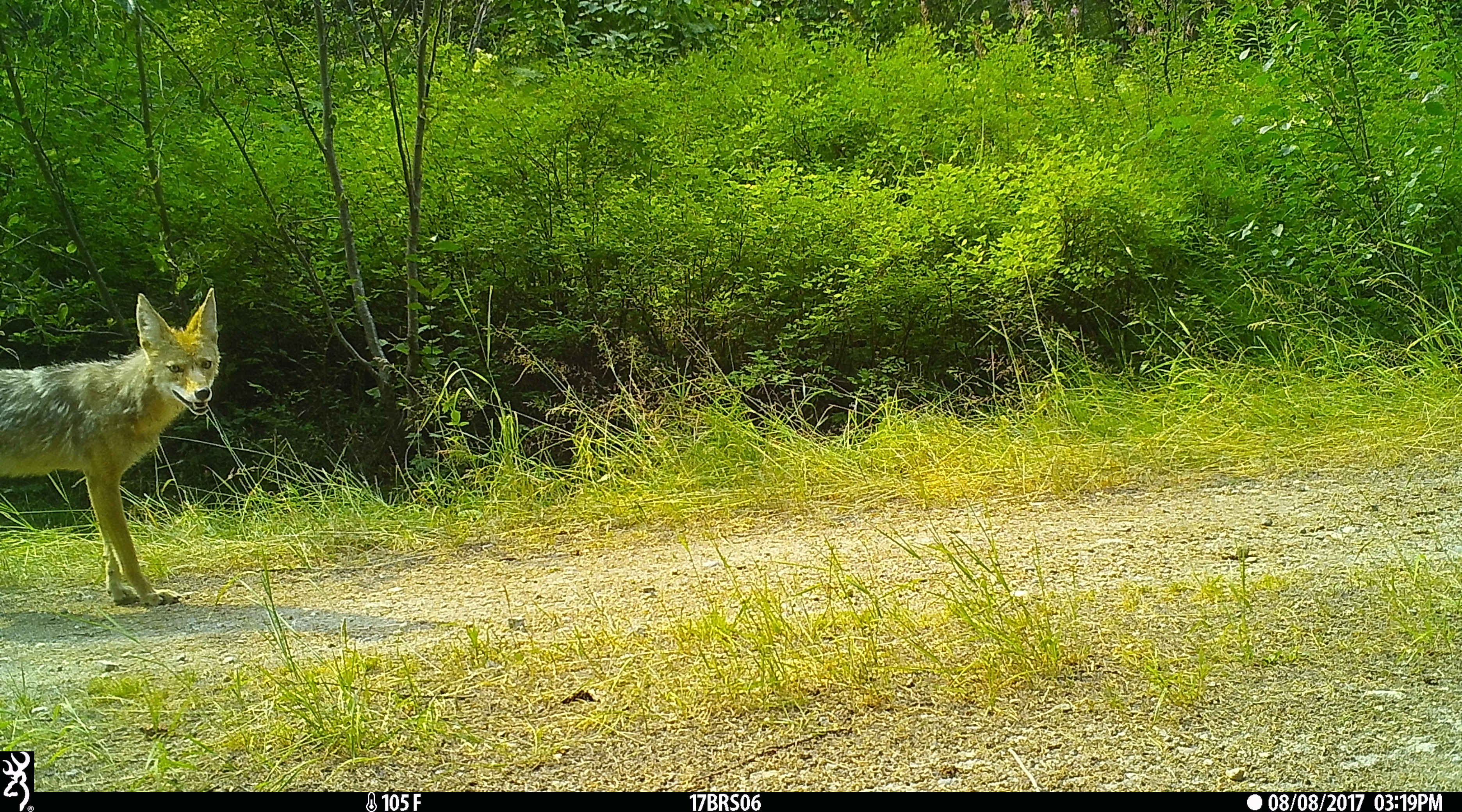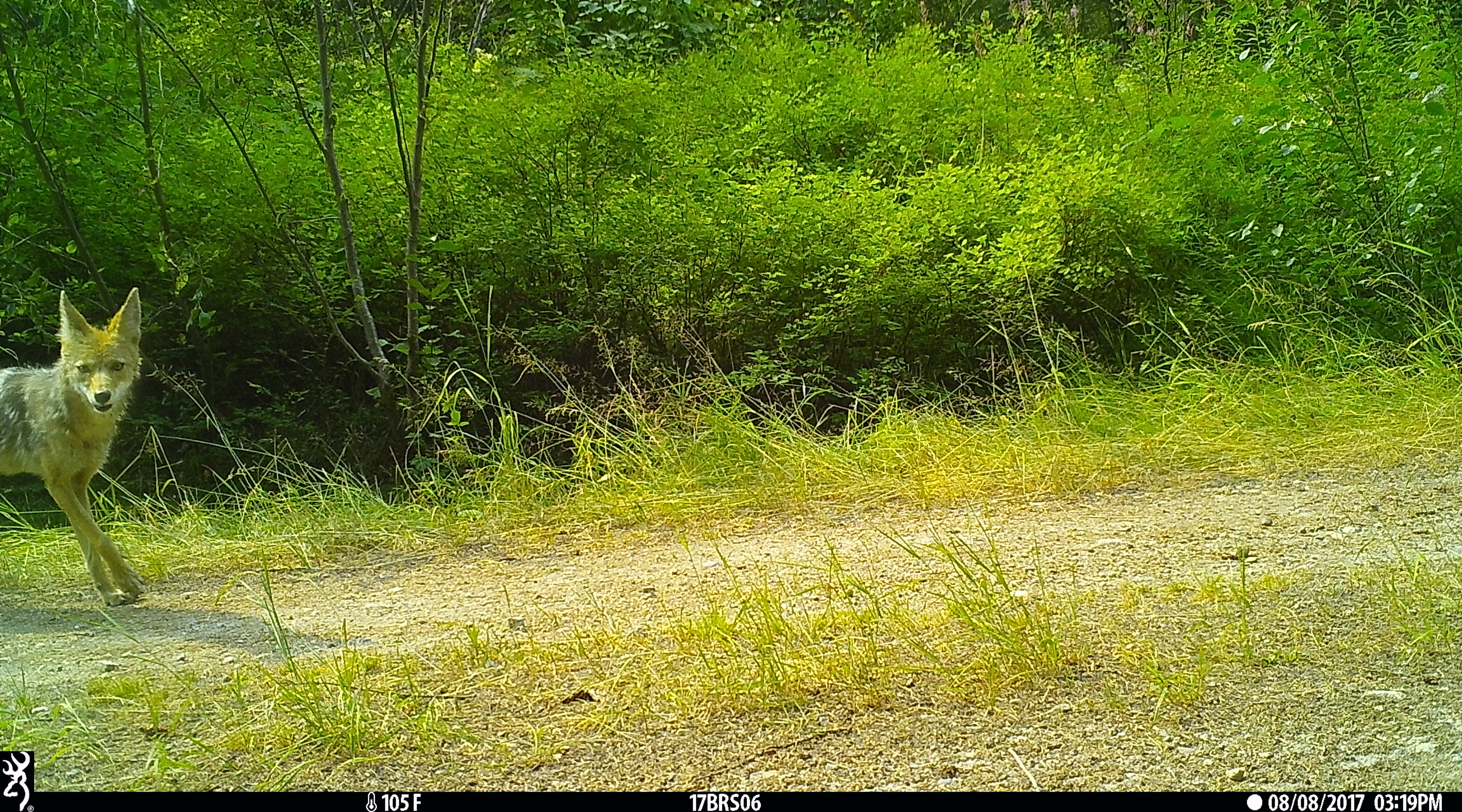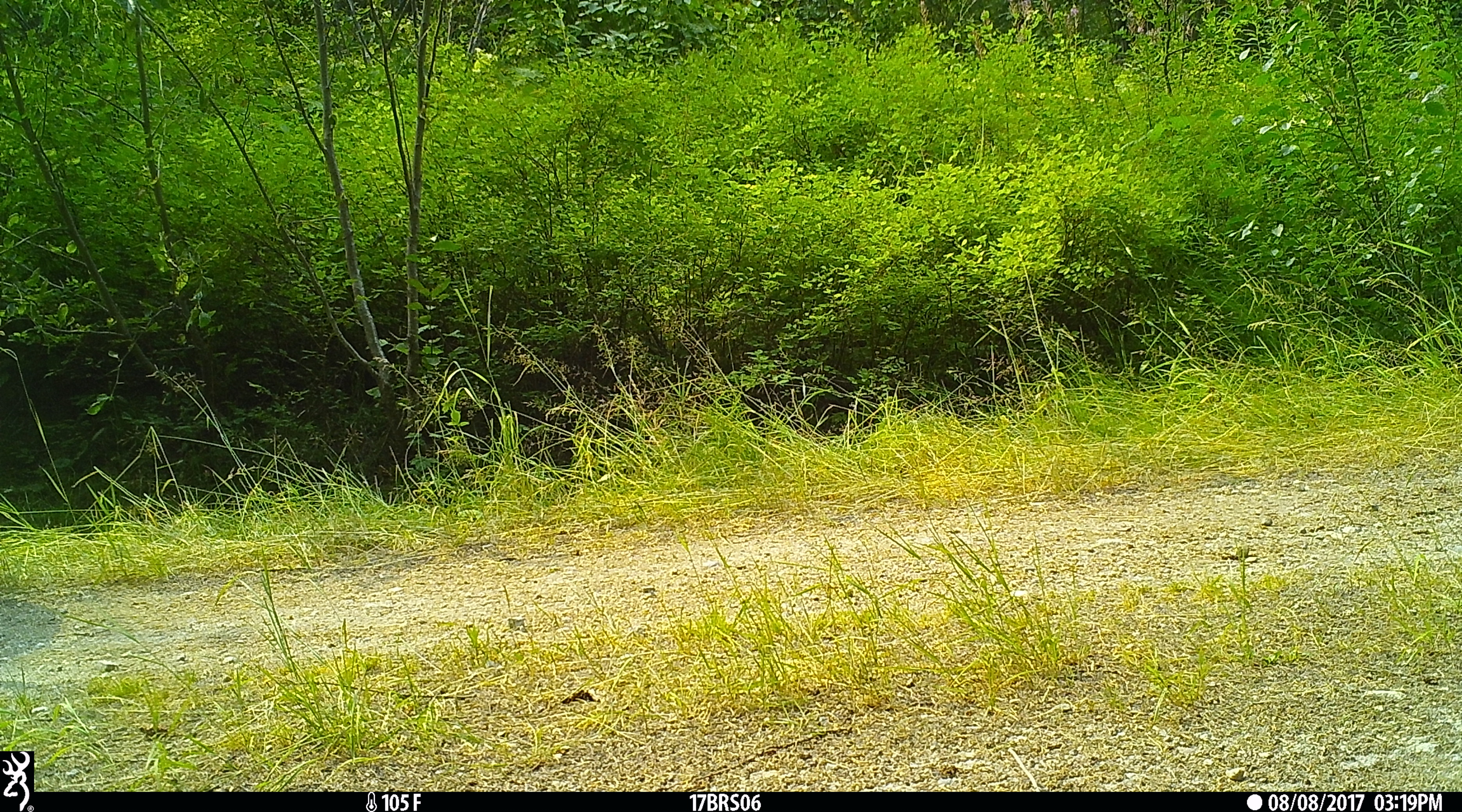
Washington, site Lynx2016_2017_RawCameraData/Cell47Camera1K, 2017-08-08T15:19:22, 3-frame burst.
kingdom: Animalia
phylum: Chordata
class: Mammalia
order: Carnivora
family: Canidae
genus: Canis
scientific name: Canis latrans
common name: coyote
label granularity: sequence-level